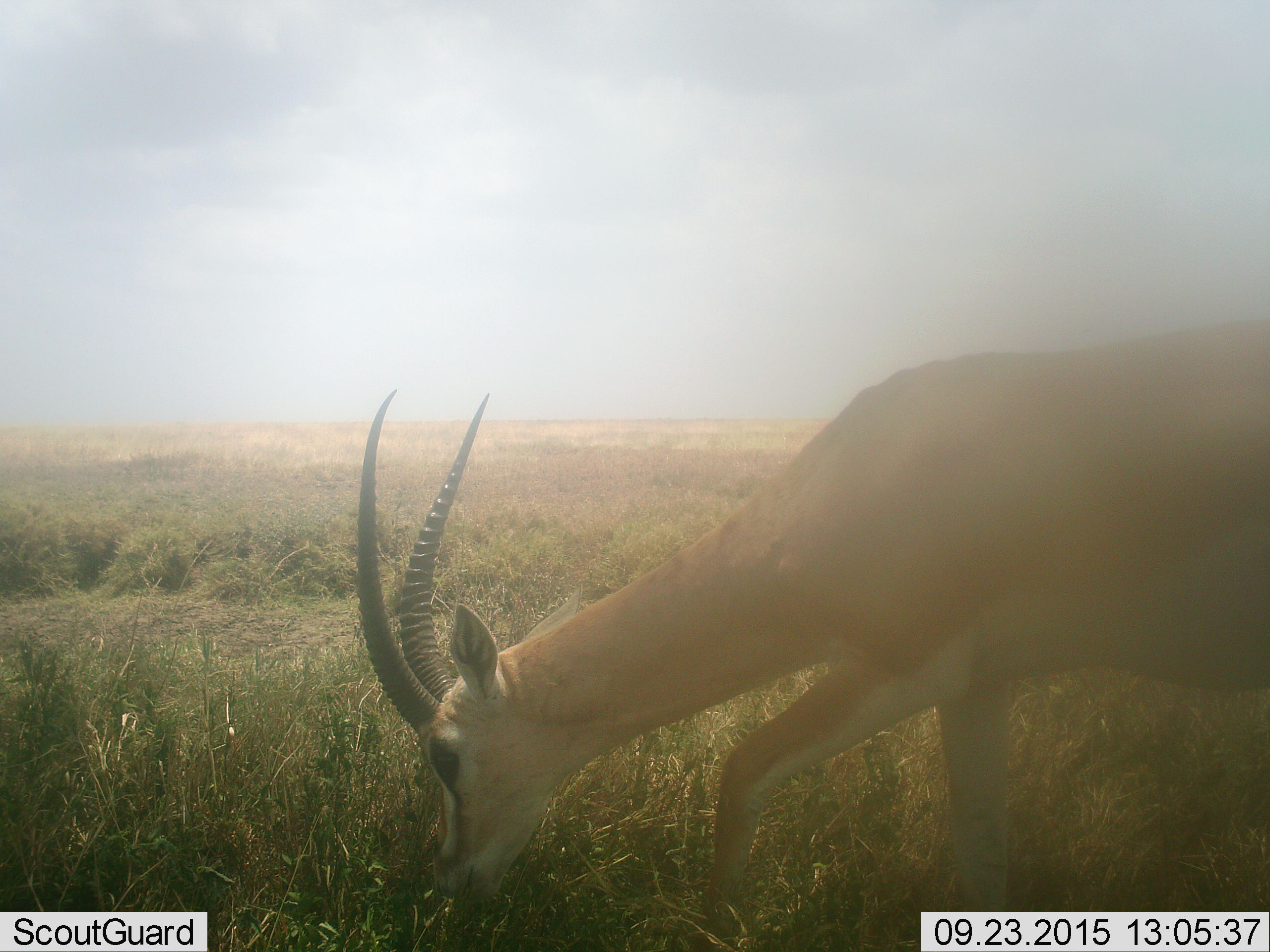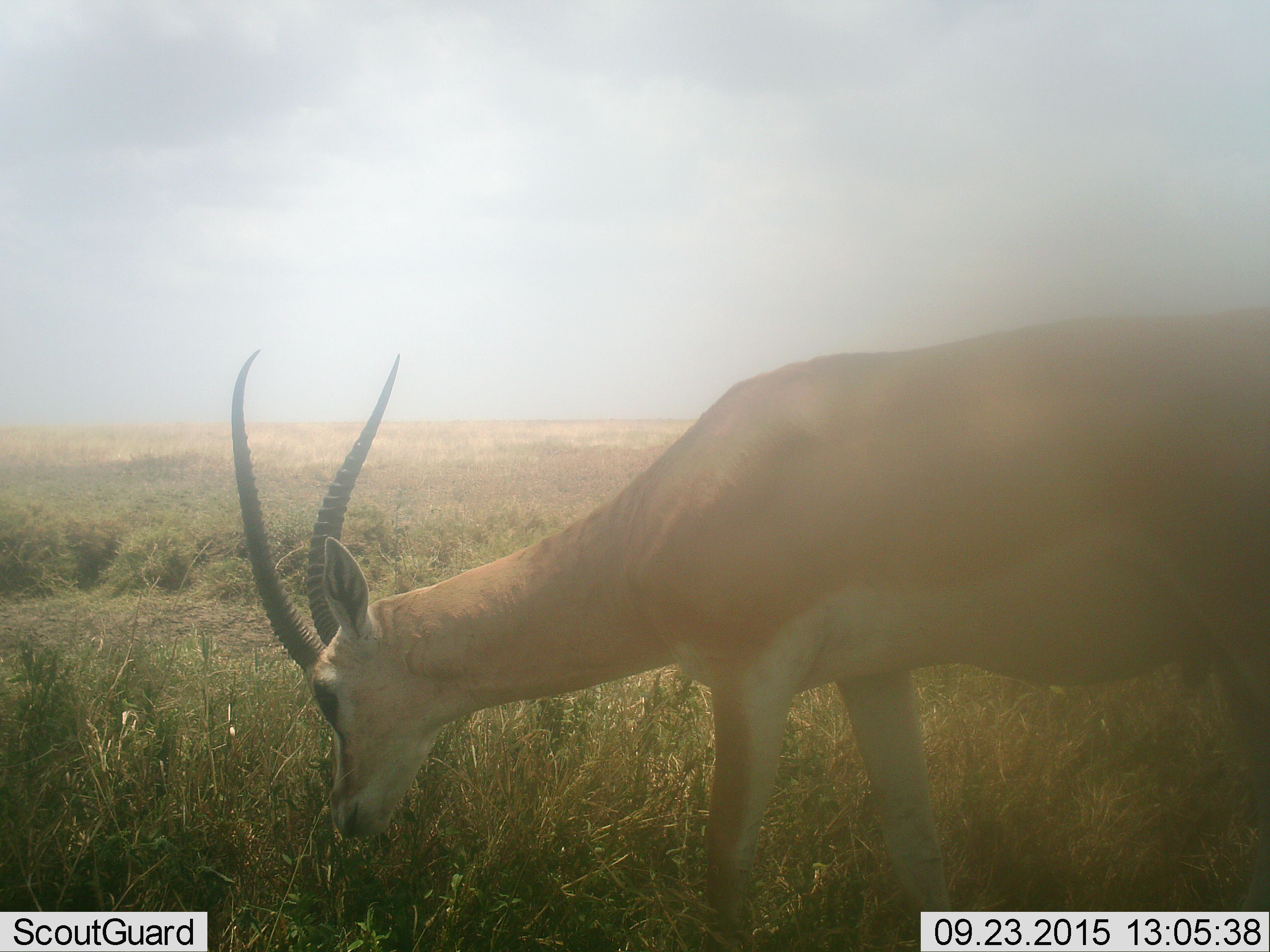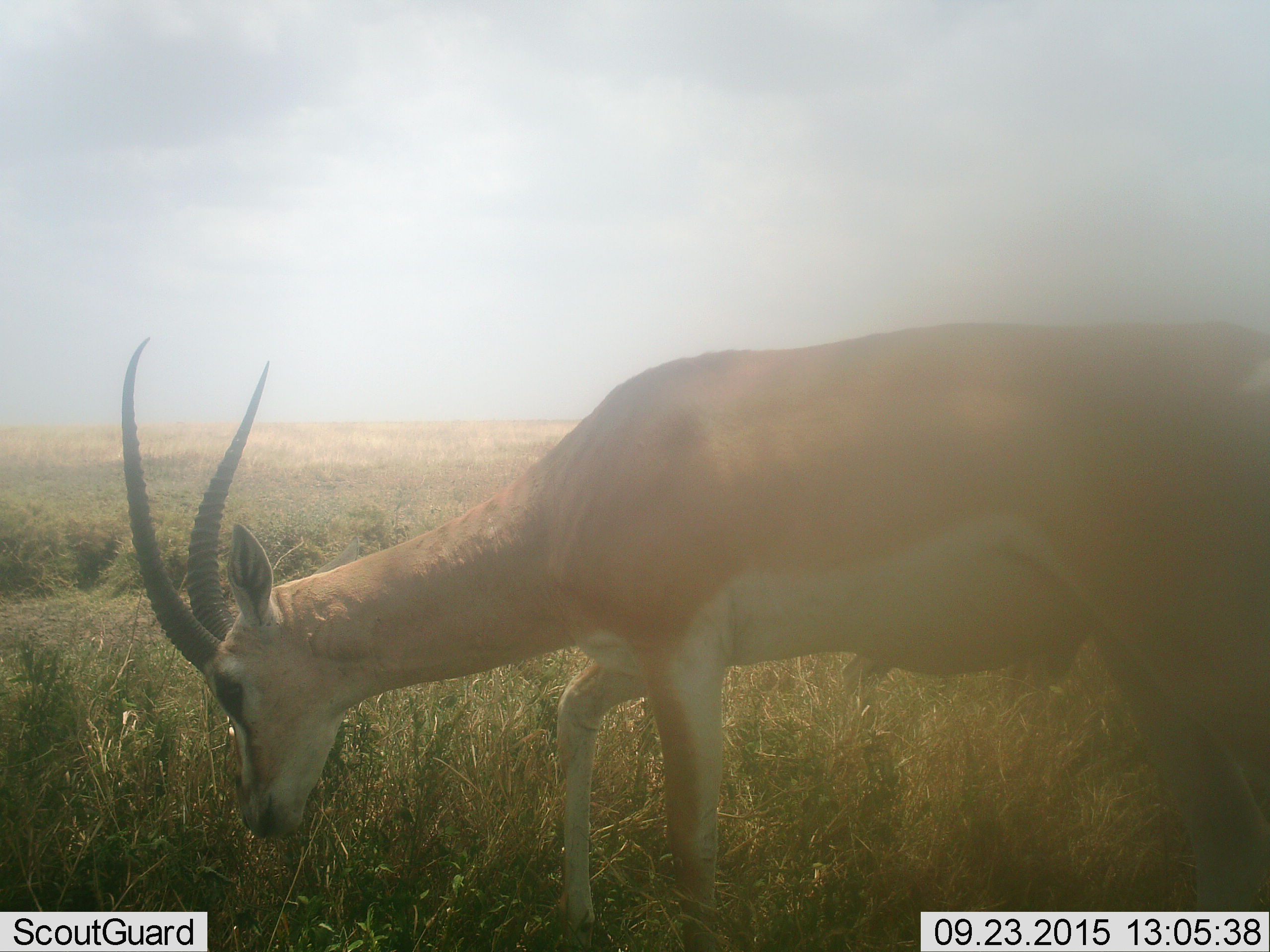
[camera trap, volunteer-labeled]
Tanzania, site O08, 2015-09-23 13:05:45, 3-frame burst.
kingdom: Animalia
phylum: Chordata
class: Mammalia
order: Artiodactyla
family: Bovidae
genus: Nanger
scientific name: Nanger granti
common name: grant's gazelle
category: gazellegrants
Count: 1.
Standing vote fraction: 14%.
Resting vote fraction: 0%.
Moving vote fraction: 29%.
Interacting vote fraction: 0%.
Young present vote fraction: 0%.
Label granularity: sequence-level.